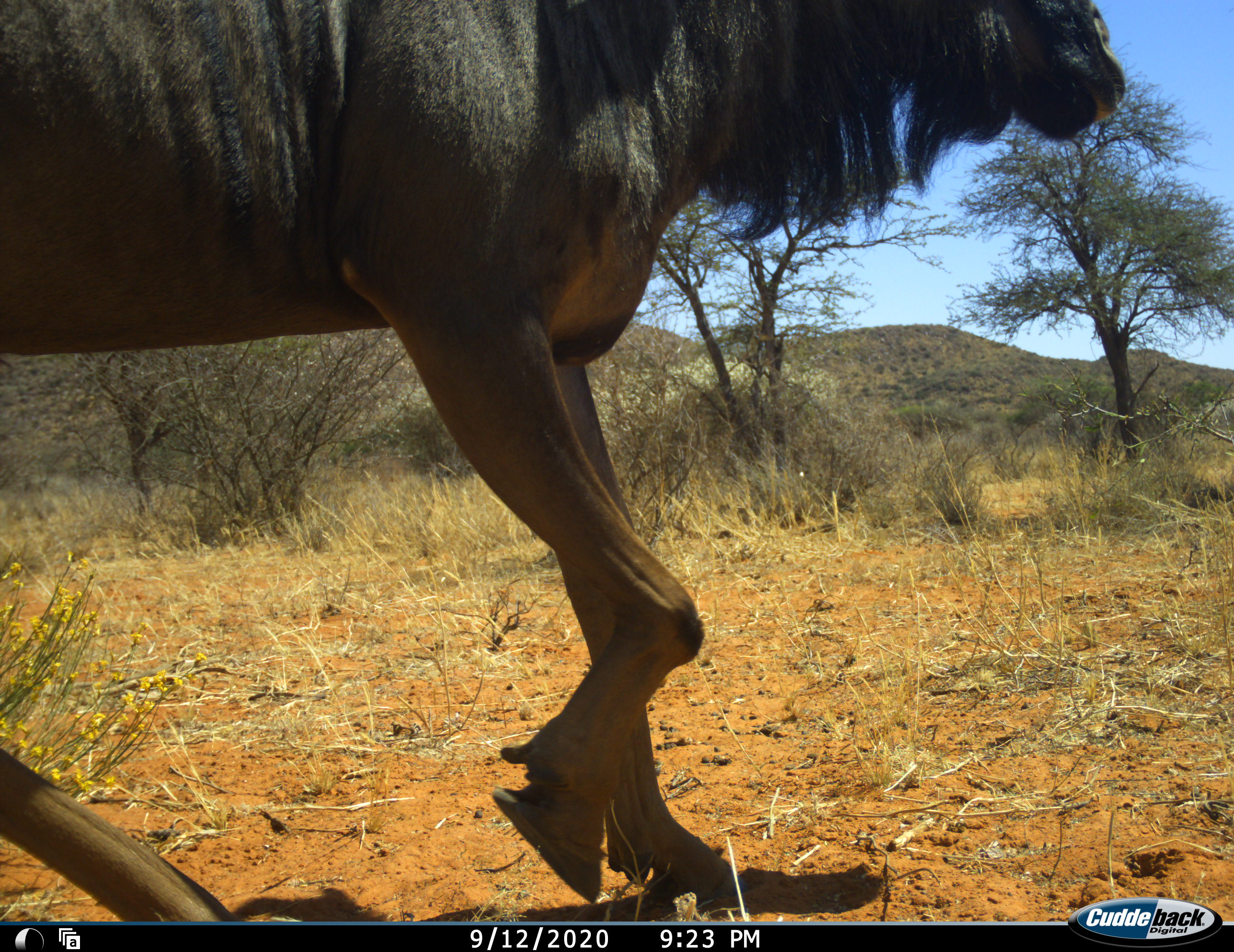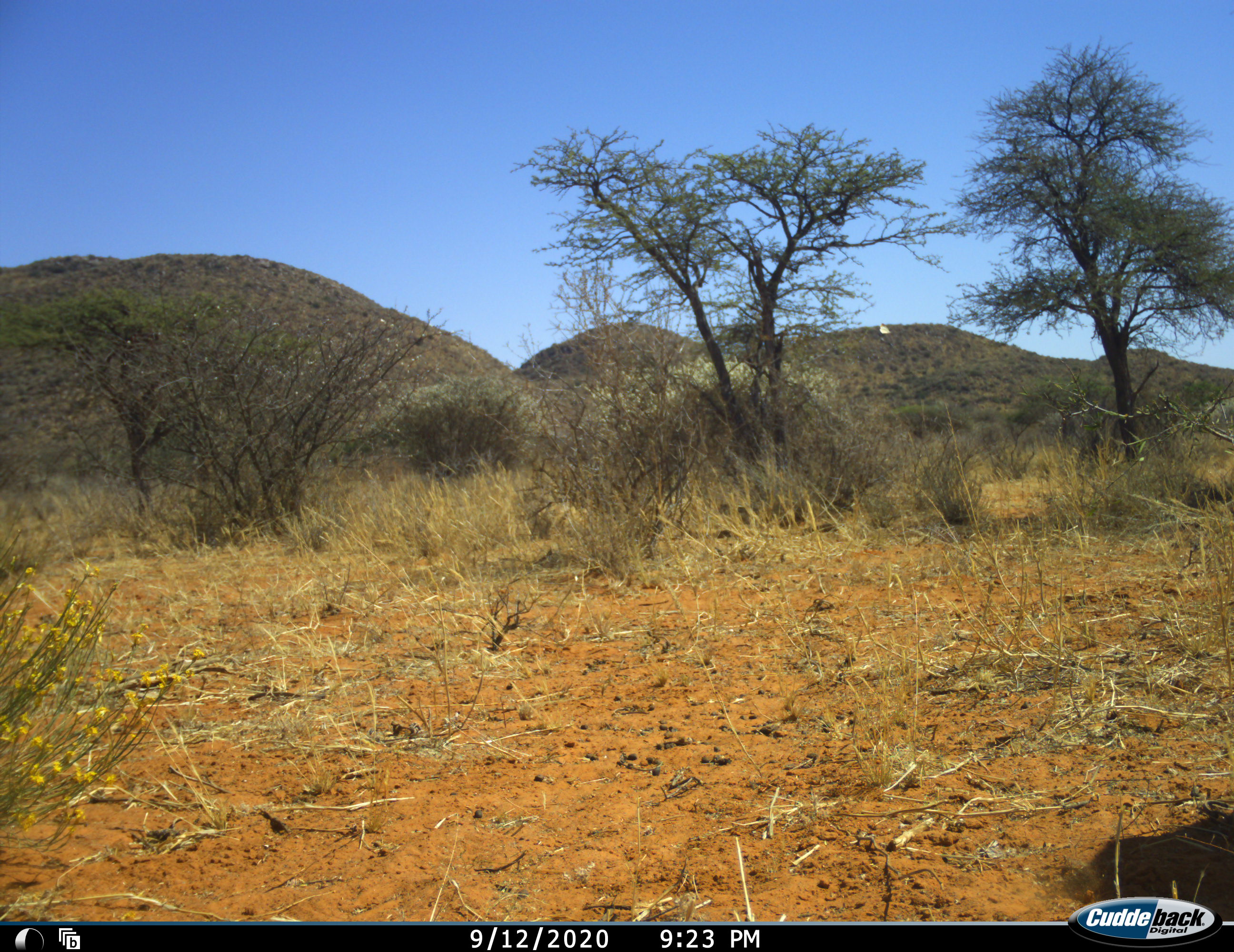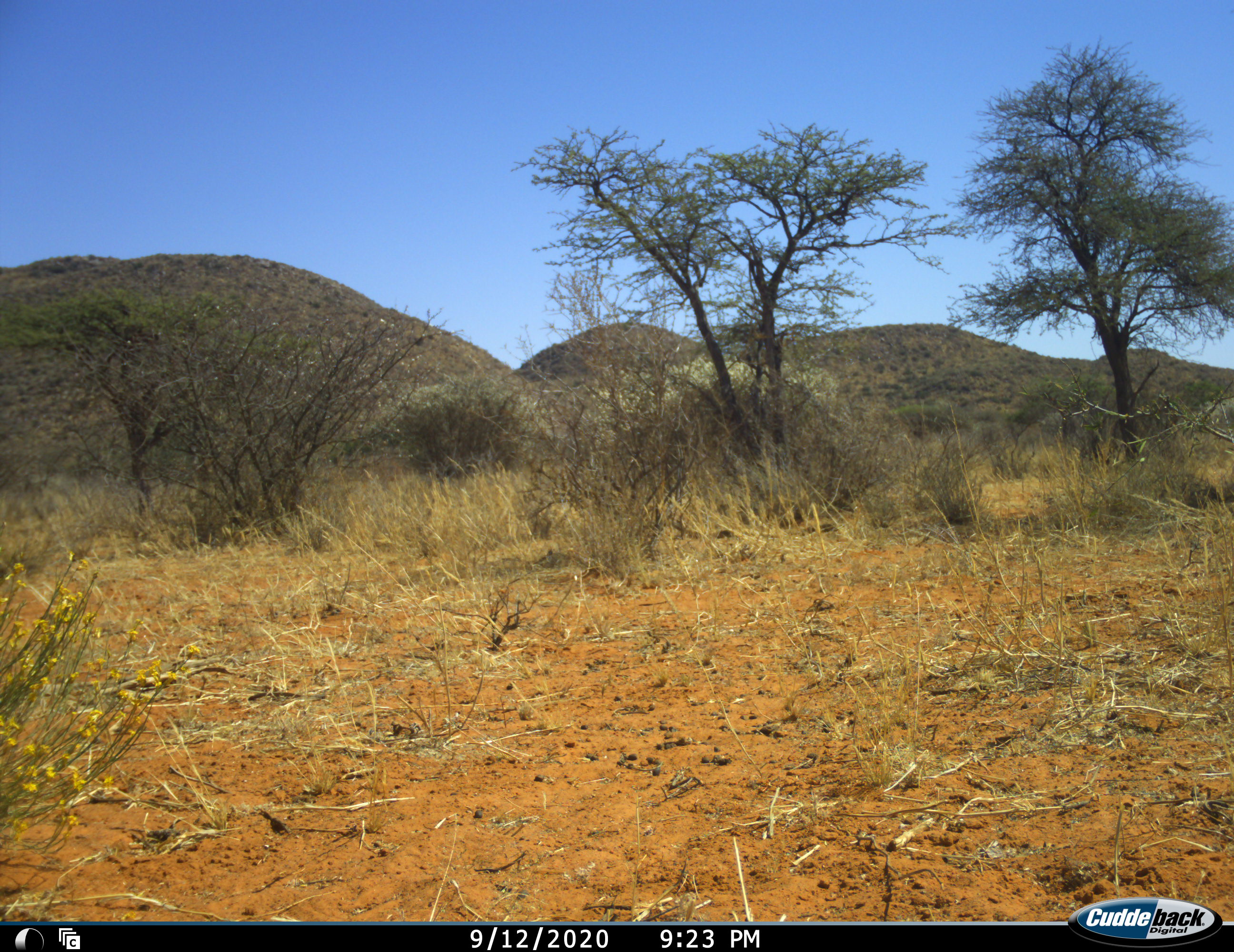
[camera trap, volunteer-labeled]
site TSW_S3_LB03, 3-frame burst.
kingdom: Animalia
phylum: Chordata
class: Mammalia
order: Artiodactyla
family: Bovidae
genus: Connochaetes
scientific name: Connochaetes taurinus taurinus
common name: blue wildebeest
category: wildebeestblue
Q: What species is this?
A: Wildebeestblue (blue wildebeest) (Connochaetes taurinus taurinus).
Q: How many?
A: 1.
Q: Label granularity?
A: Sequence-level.